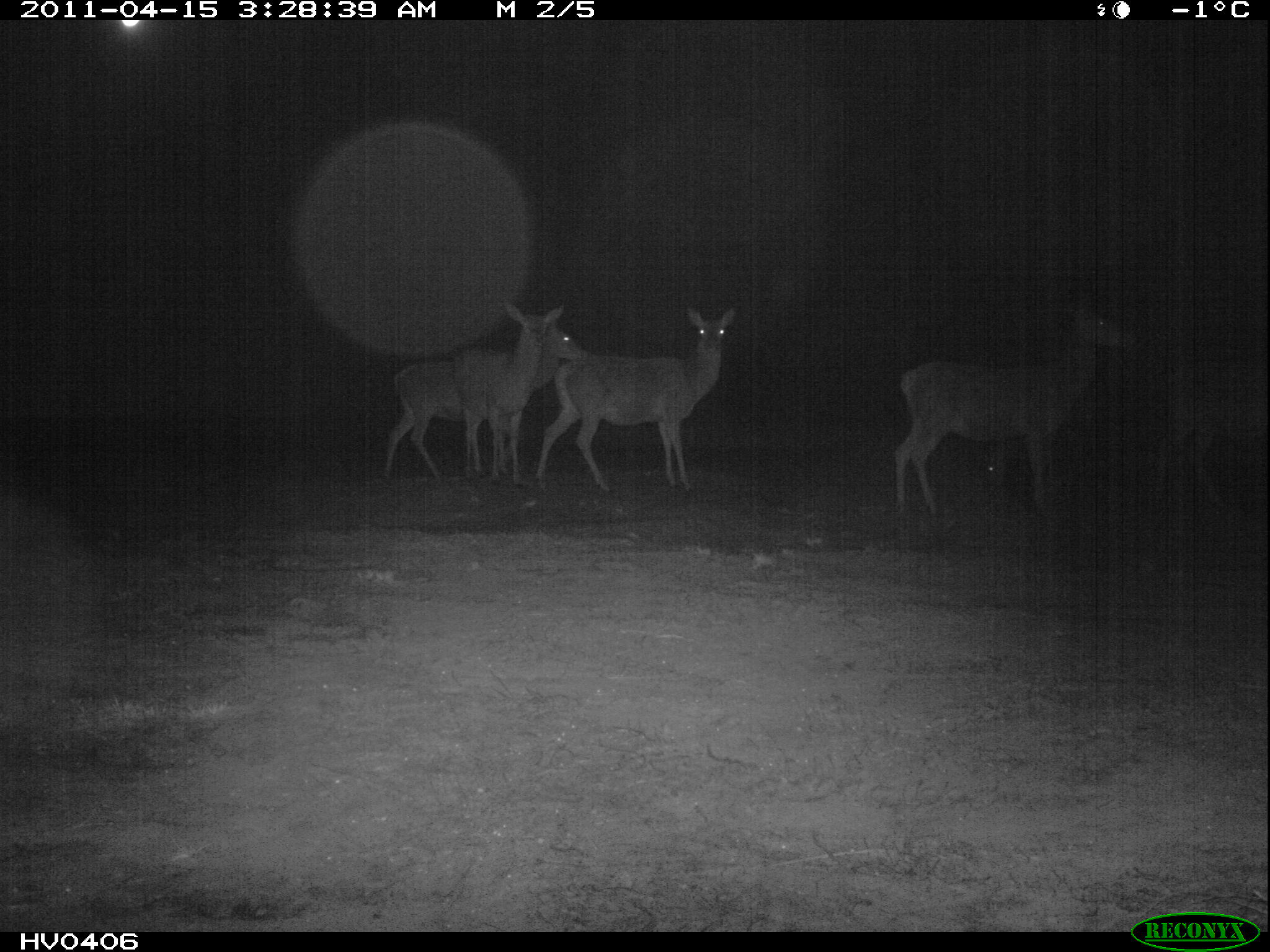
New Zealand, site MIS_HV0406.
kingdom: Animalia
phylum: Chordata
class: Mammalia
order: Artiodactyla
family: Cervidae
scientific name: Cervidae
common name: deer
Deer (Cervidae).